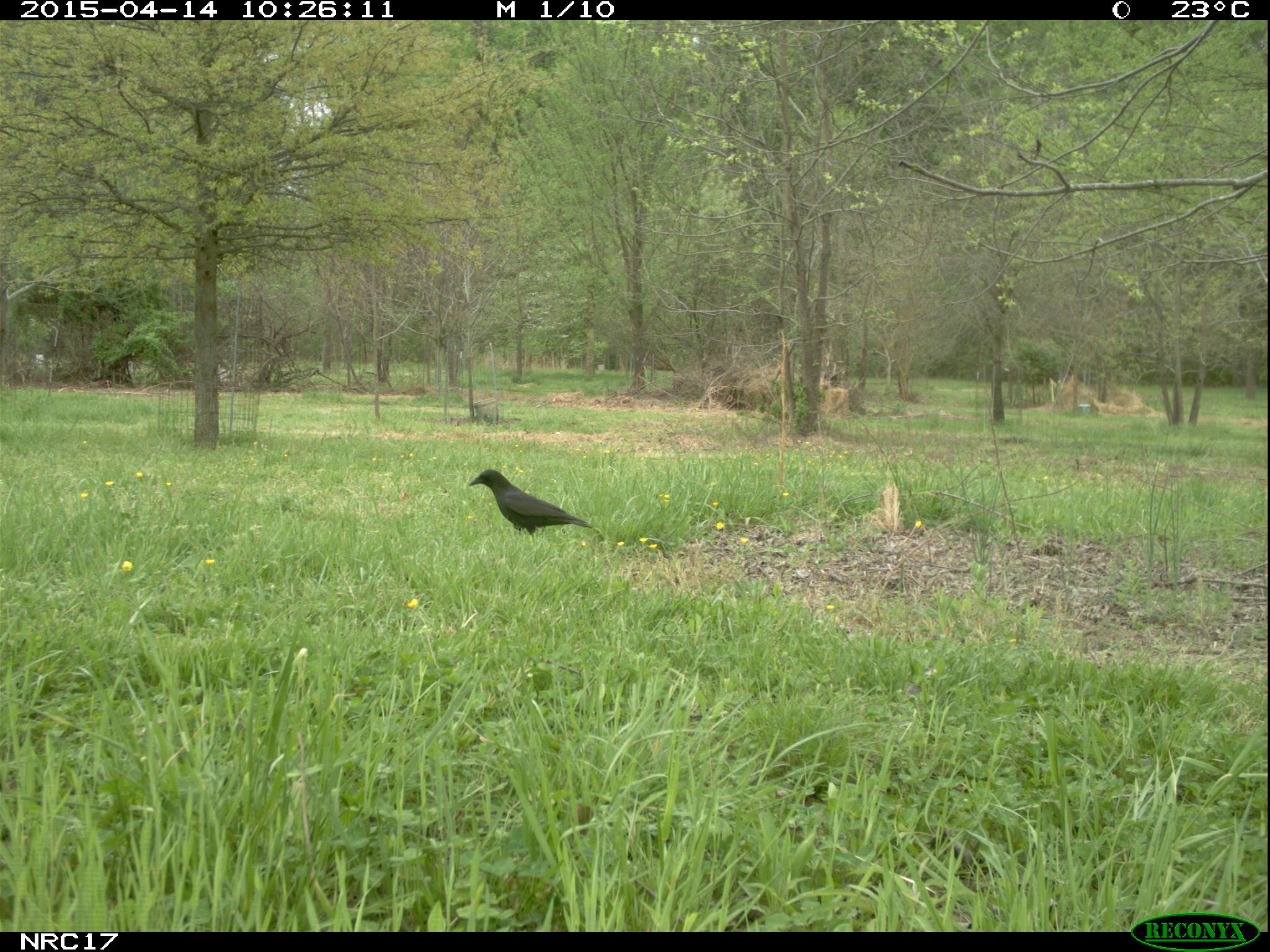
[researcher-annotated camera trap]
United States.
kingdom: Animalia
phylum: Chordata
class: Aves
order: Passeriformes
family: Corvidae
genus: Corvus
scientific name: Corvus brachyrhynchos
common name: american crow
American Crow (Corvus brachyrhynchos).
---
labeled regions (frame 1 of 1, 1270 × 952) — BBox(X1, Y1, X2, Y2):
American Crow: BBox(455, 446, 598, 548)